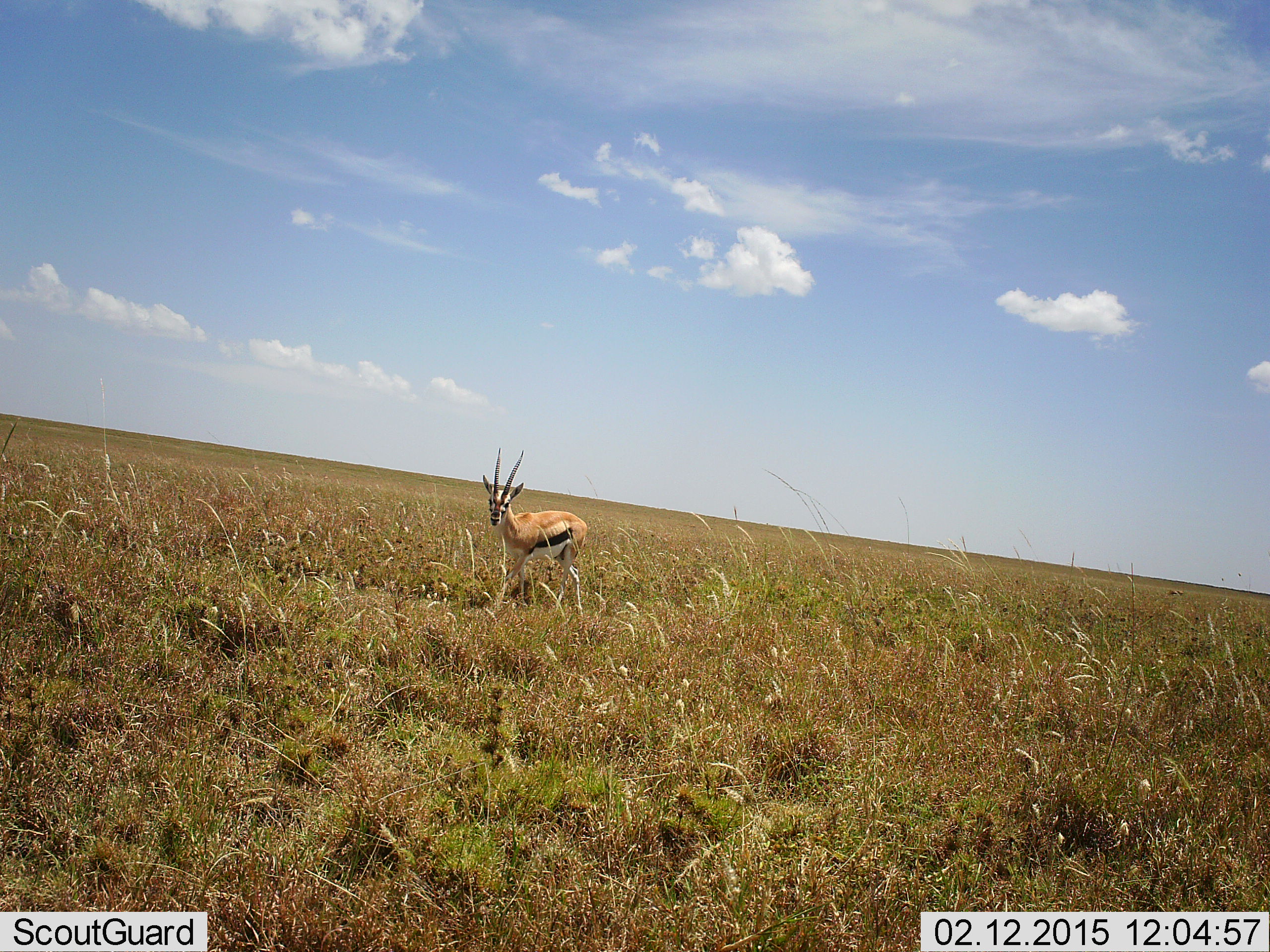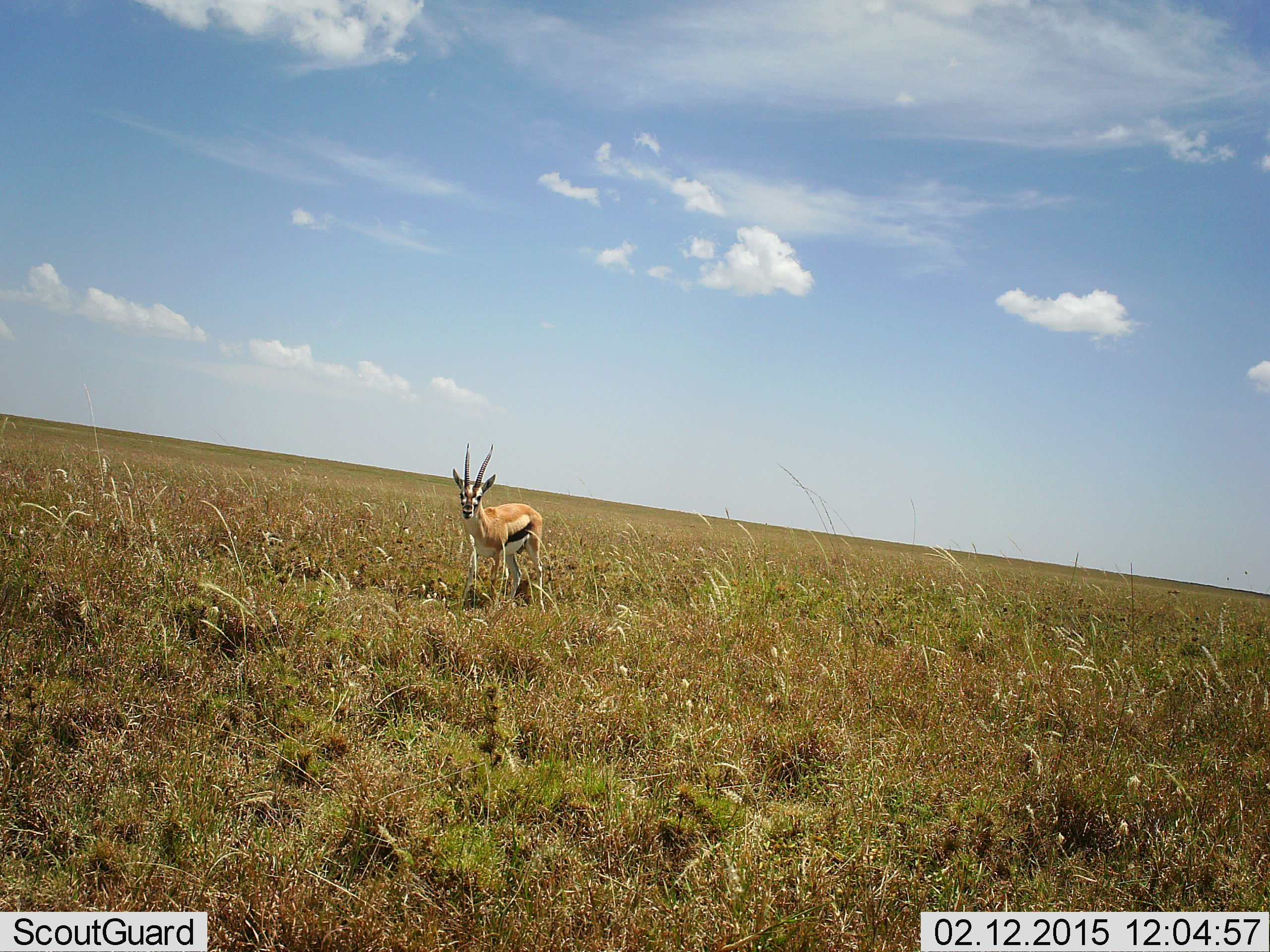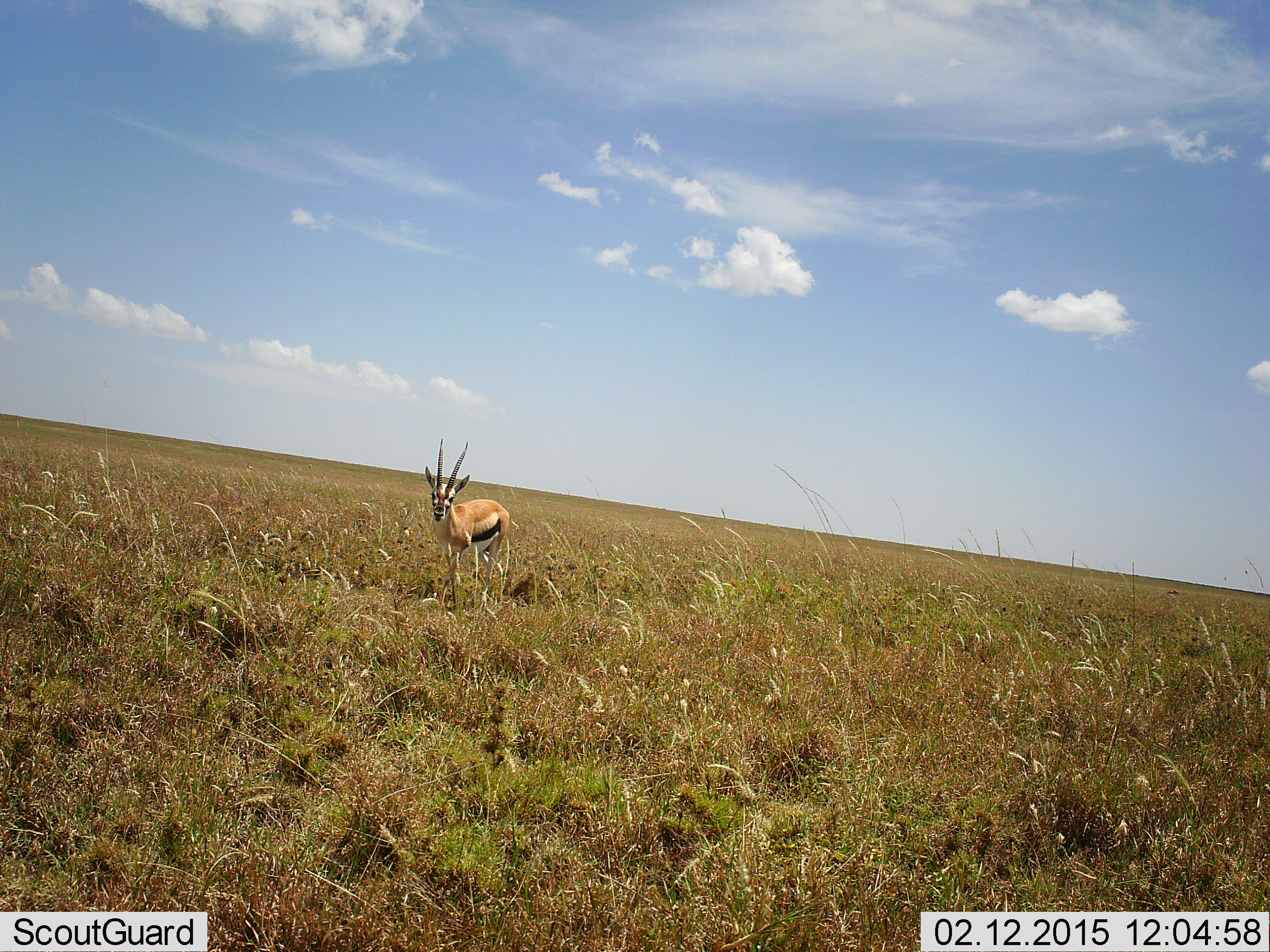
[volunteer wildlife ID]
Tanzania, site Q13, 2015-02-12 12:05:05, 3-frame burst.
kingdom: Animalia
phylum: Chordata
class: Mammalia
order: Artiodactyla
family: Bovidae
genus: Eudorcas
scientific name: Eudorcas thomsonii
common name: thomson's gazelle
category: gazellethomsons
Gazellethomsons (thomson's gazelle) (Eudorcas thomsonii), count 1. Behavior (volunteer vote fractions): standing 20%, resting 0%, moving 80%, interacting 0%. Young present (vote fraction): 0%. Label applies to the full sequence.